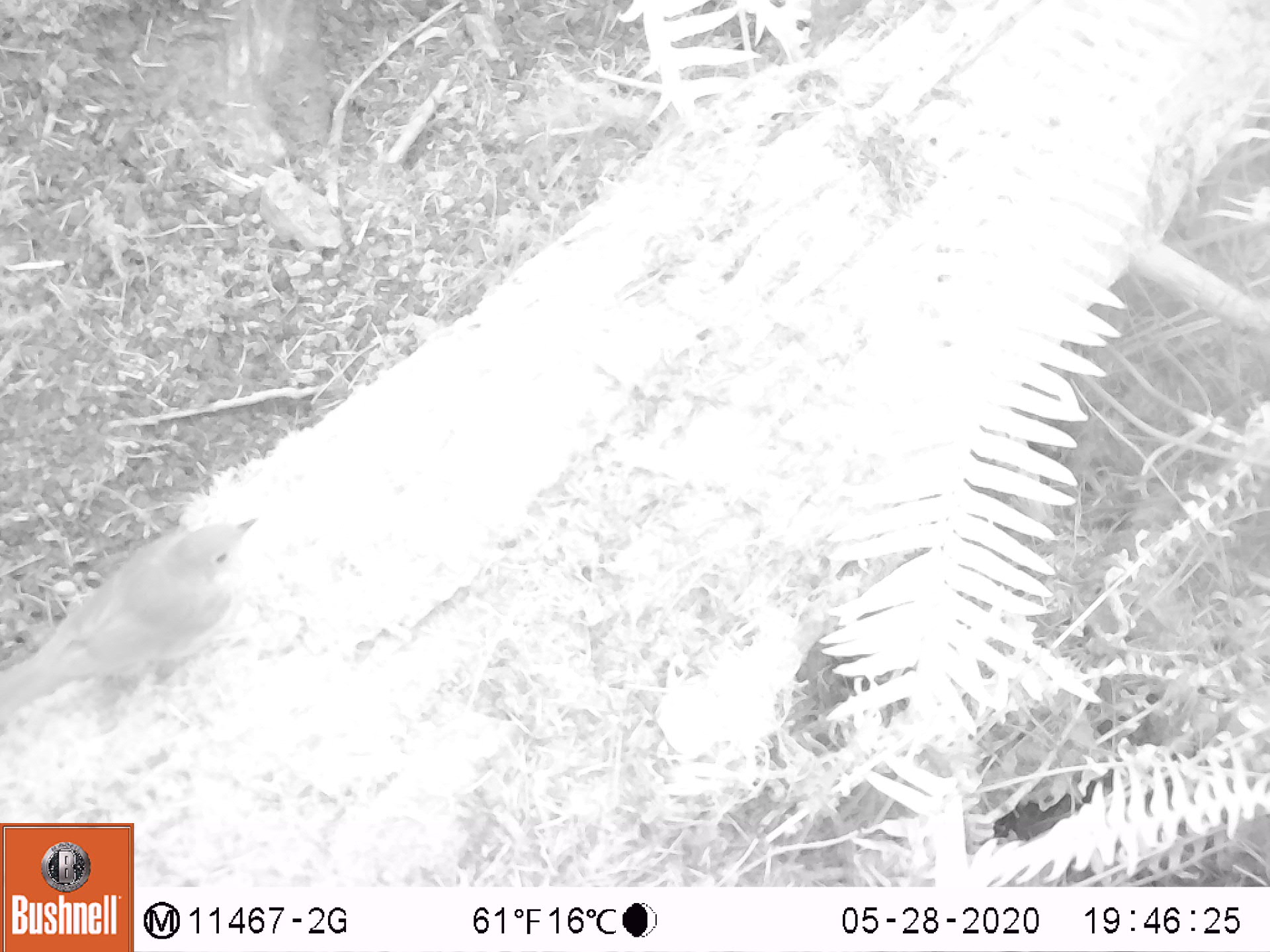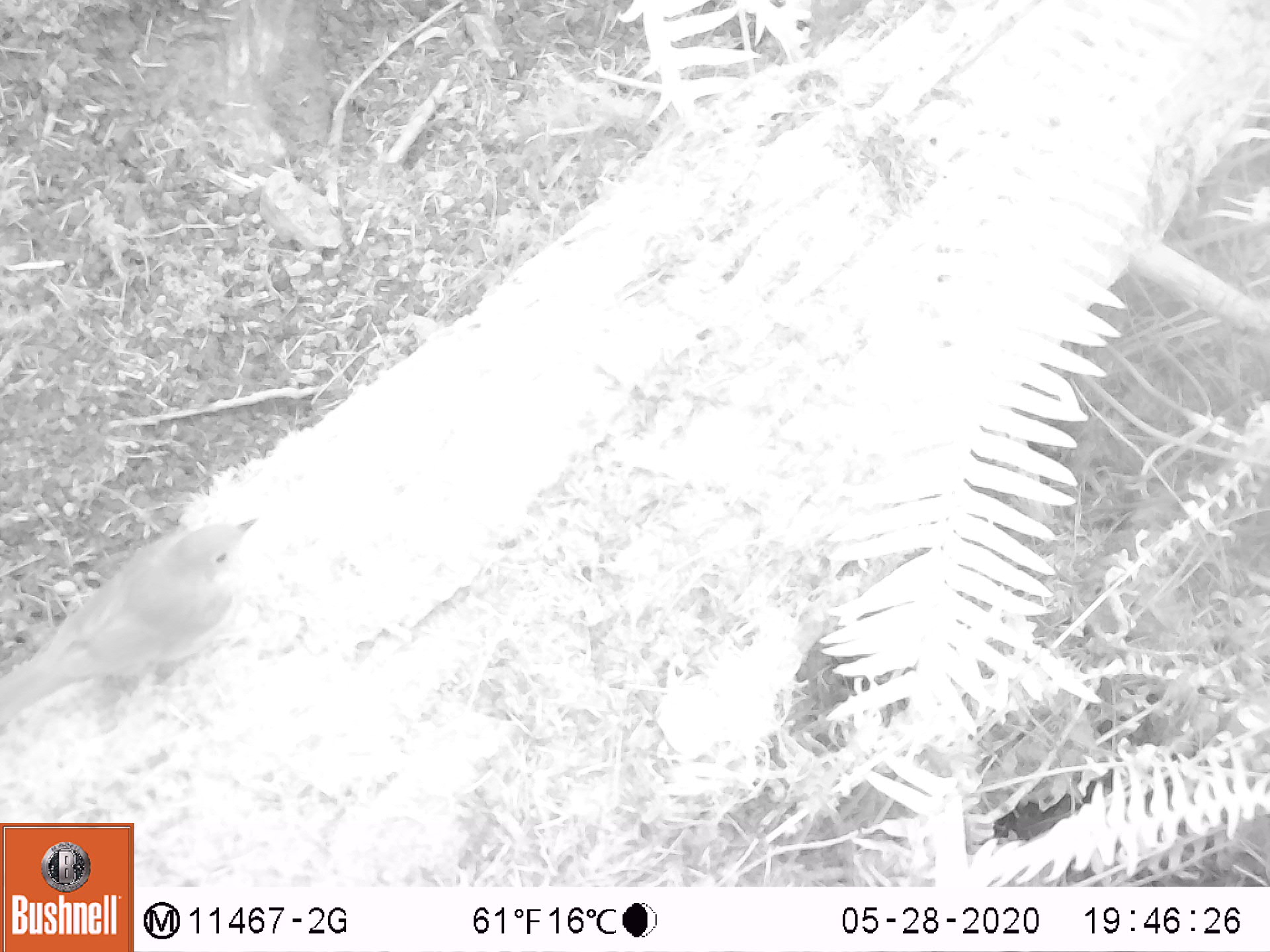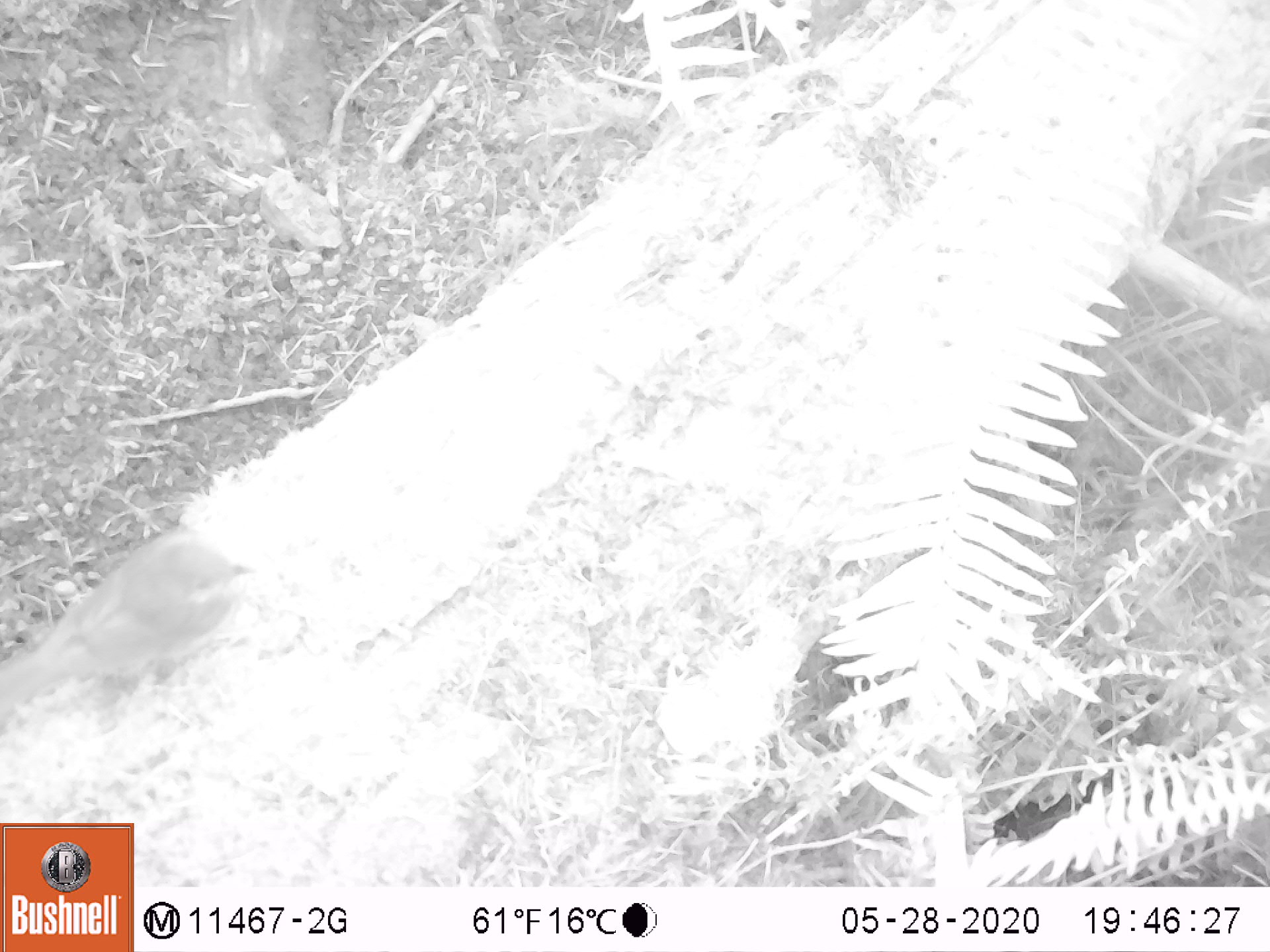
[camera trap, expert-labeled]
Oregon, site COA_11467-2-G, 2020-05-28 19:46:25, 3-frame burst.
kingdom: Animalia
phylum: Chordata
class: Aves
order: Passeriformes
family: Turdidae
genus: Catharus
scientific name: Catharus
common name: brown thrushes and nightingale-thrushes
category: catharus species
Catharus species (brown thrushes and nightingale-thrushes) (Catharus).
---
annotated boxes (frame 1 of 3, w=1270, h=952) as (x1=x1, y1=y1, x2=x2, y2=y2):
catharus species: (x1=0, y1=511, x2=256, y2=720)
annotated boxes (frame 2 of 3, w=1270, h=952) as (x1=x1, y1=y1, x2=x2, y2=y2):
catharus species: (x1=1, y1=506, x2=264, y2=712)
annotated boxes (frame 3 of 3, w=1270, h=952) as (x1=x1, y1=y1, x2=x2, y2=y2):
catharus species: (x1=3, y1=531, x2=260, y2=710)